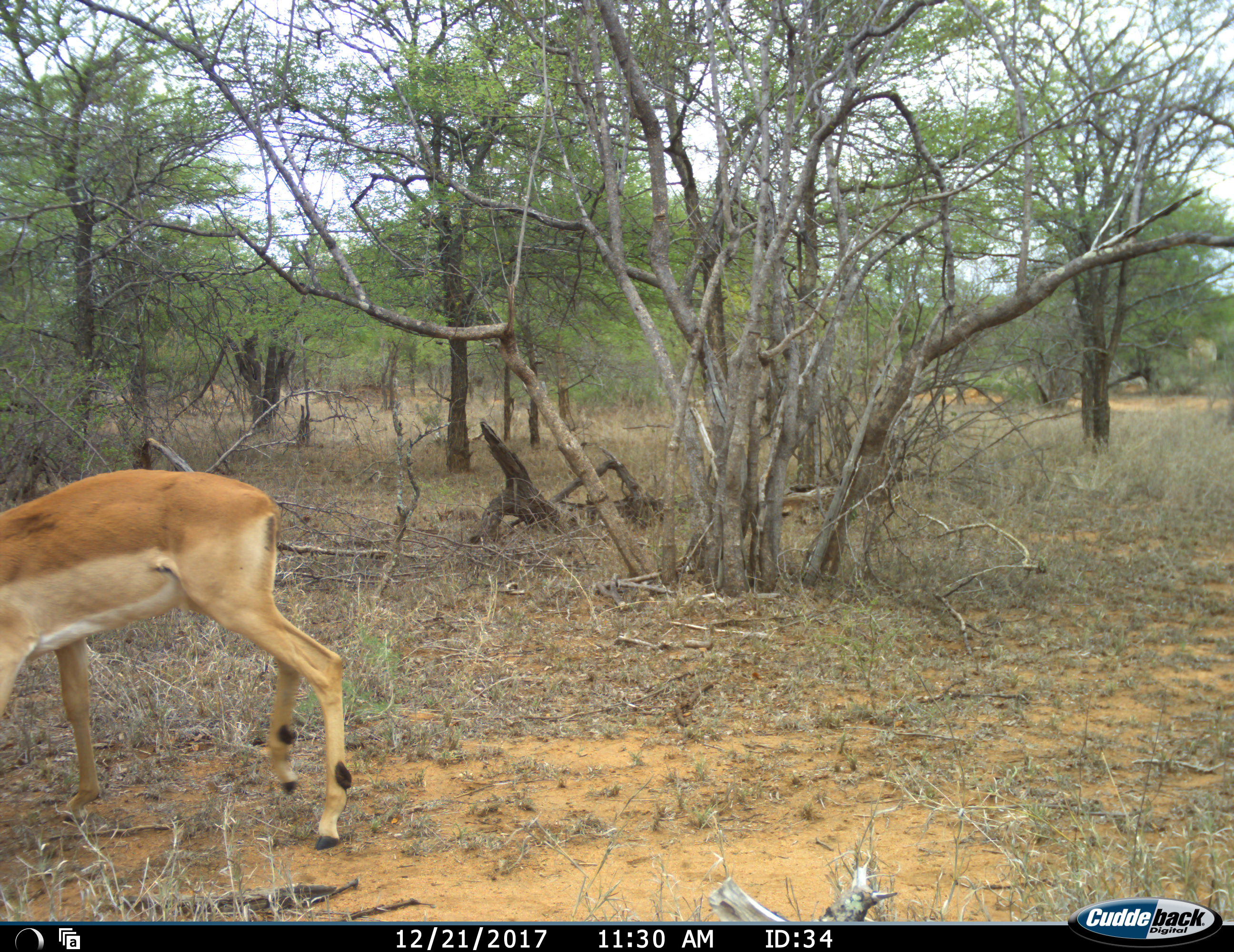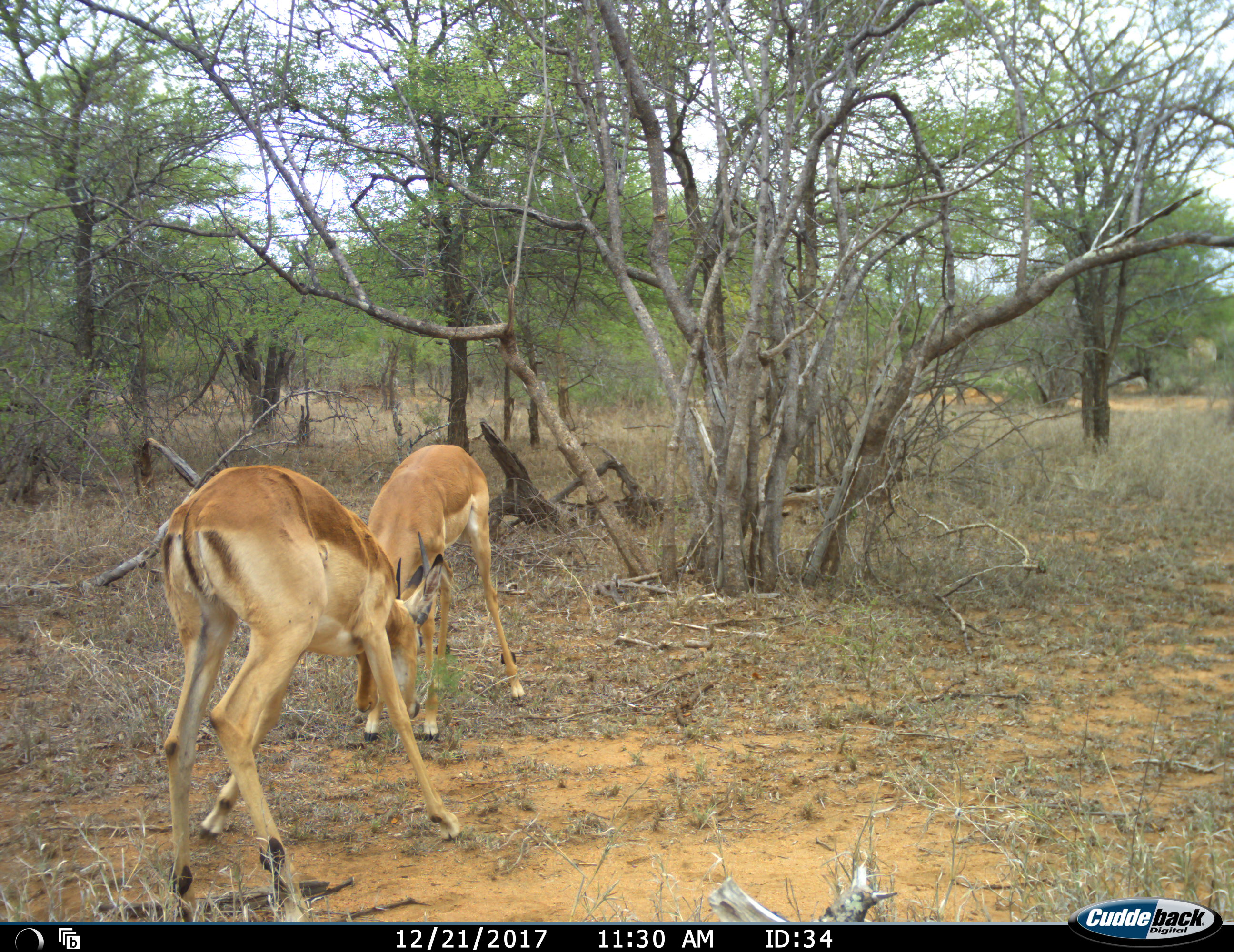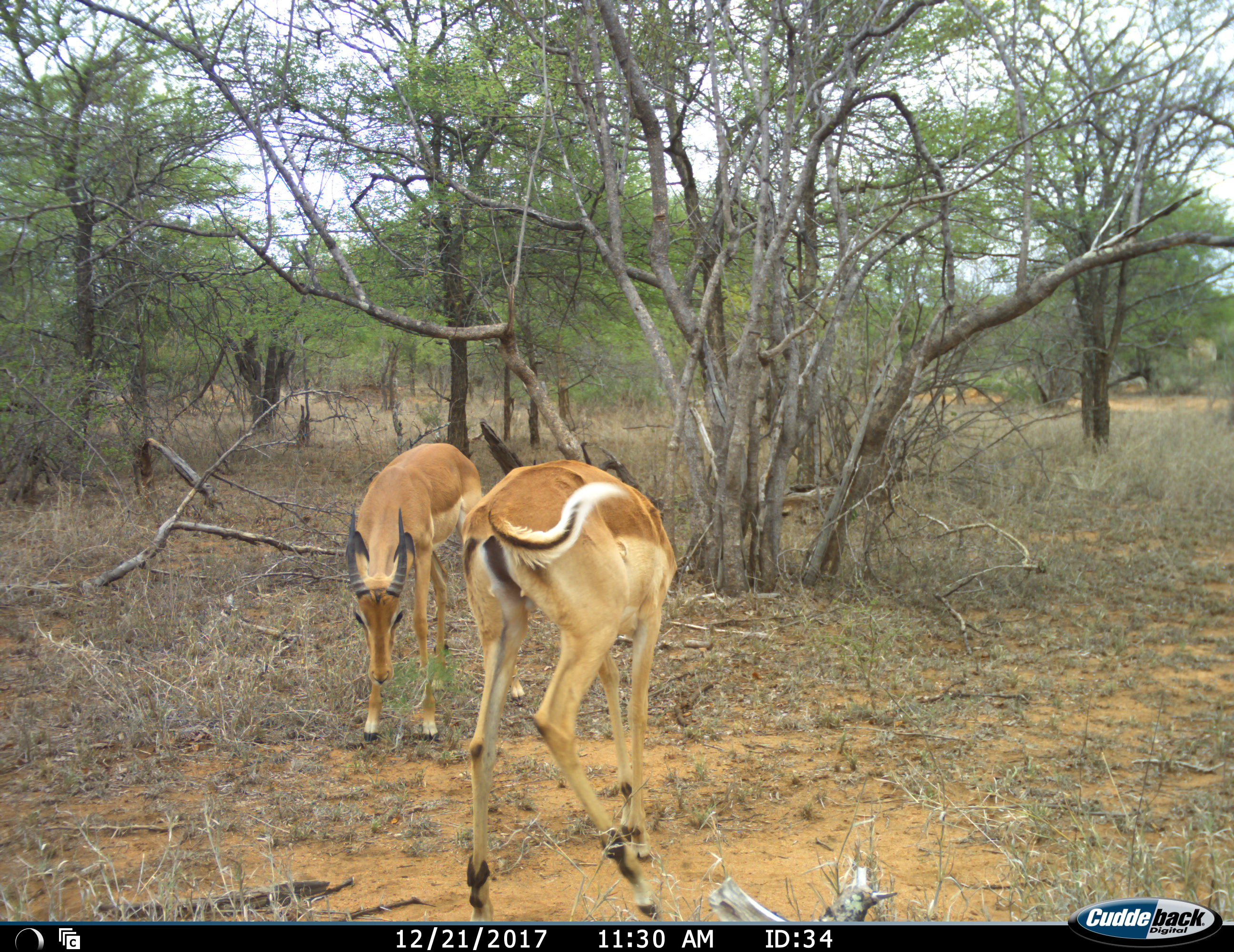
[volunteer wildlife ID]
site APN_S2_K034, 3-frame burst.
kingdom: Animalia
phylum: Chordata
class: Mammalia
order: Artiodactyla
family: Bovidae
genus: Aepyceros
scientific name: Aepyceros melampus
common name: impala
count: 2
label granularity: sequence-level